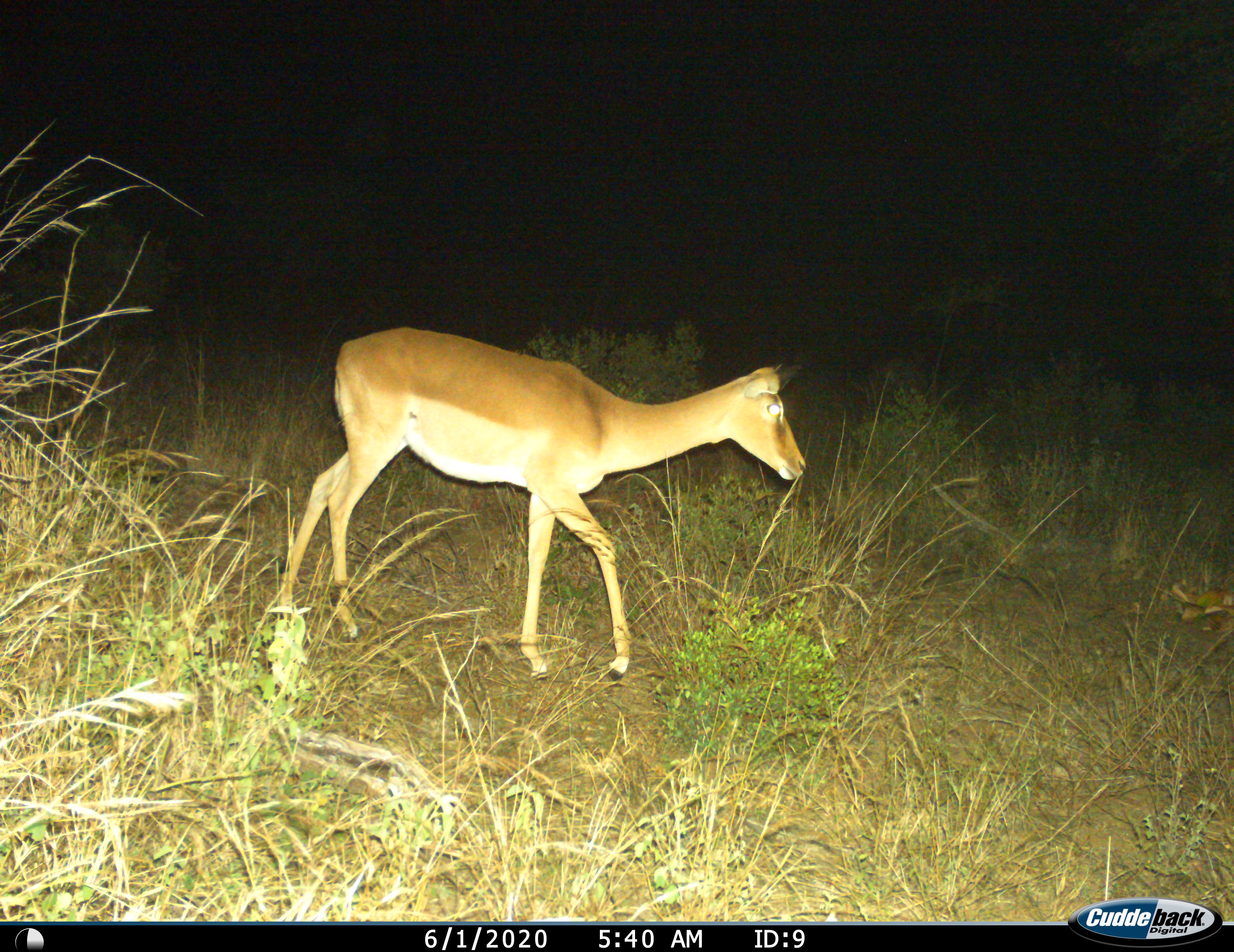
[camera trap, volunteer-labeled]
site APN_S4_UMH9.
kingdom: Animalia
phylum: Chordata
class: Mammalia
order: Artiodactyla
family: Bovidae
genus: Aepyceros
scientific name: Aepyceros melampus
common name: impala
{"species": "impala (Aepyceros melampus)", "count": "1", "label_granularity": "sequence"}